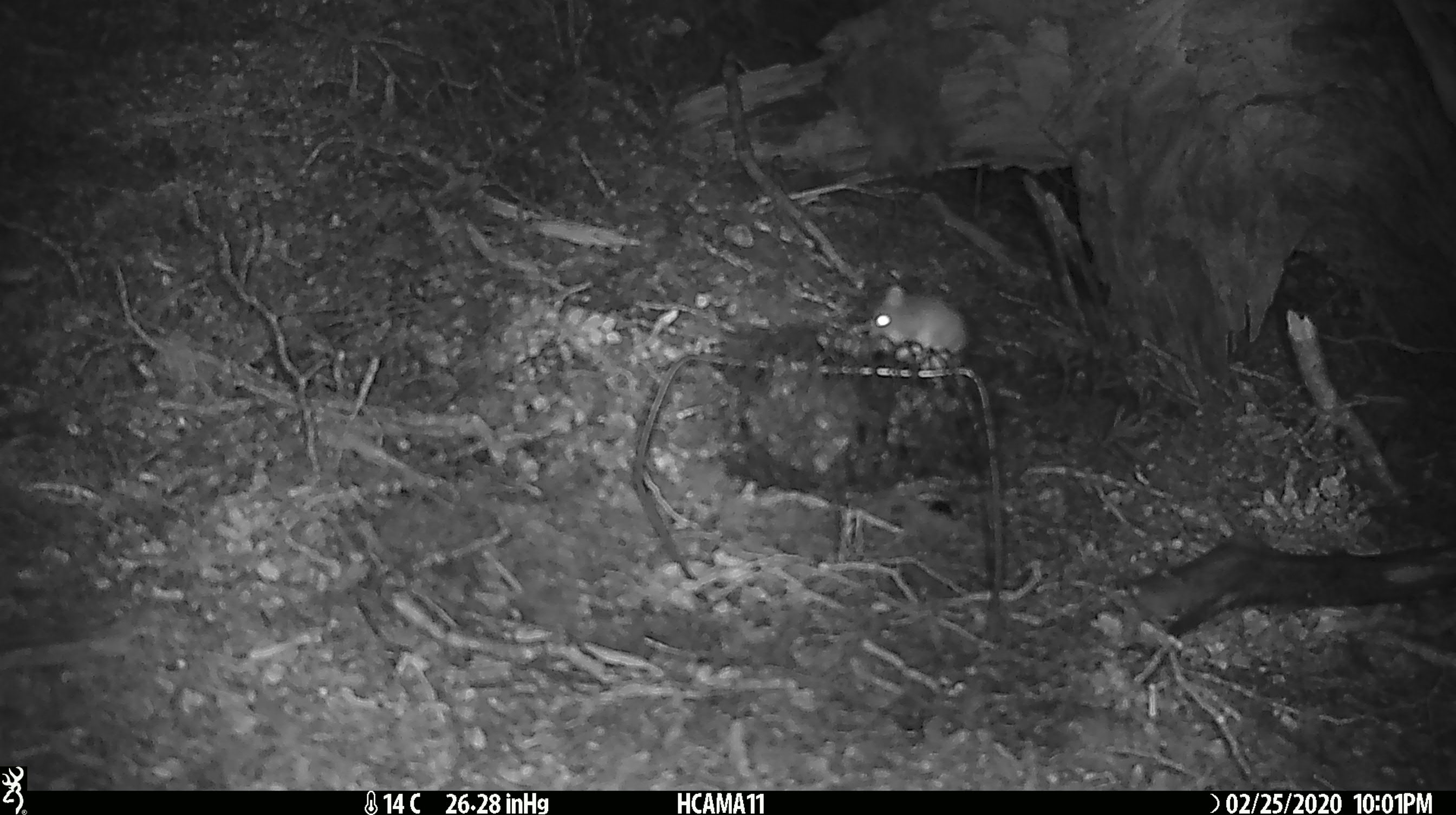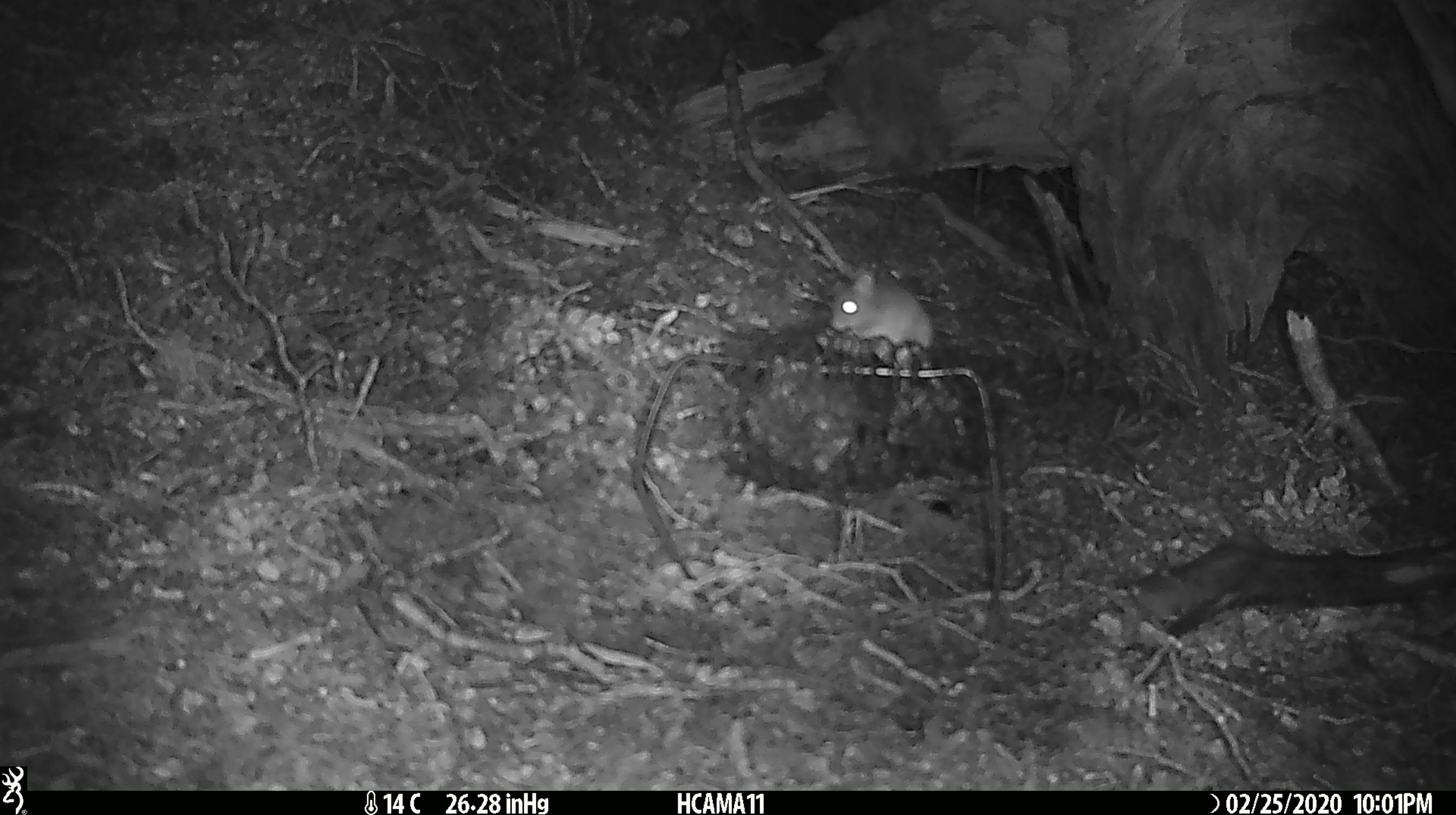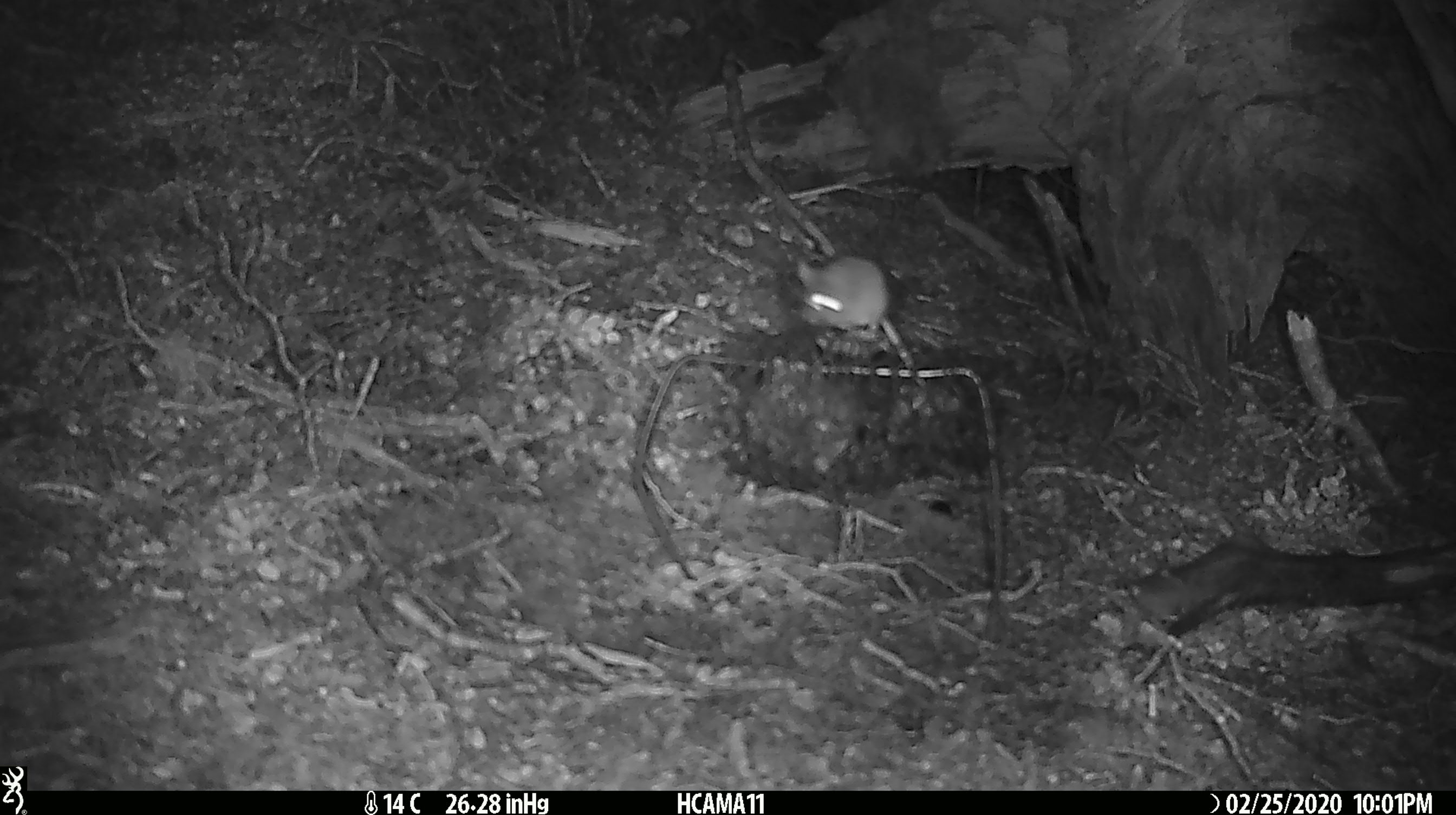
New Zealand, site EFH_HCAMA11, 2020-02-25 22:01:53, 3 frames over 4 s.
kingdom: Animalia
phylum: Chordata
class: Mammalia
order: Rodentia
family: Muridae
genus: Mus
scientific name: Mus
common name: mouse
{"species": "mouse (Mus)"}